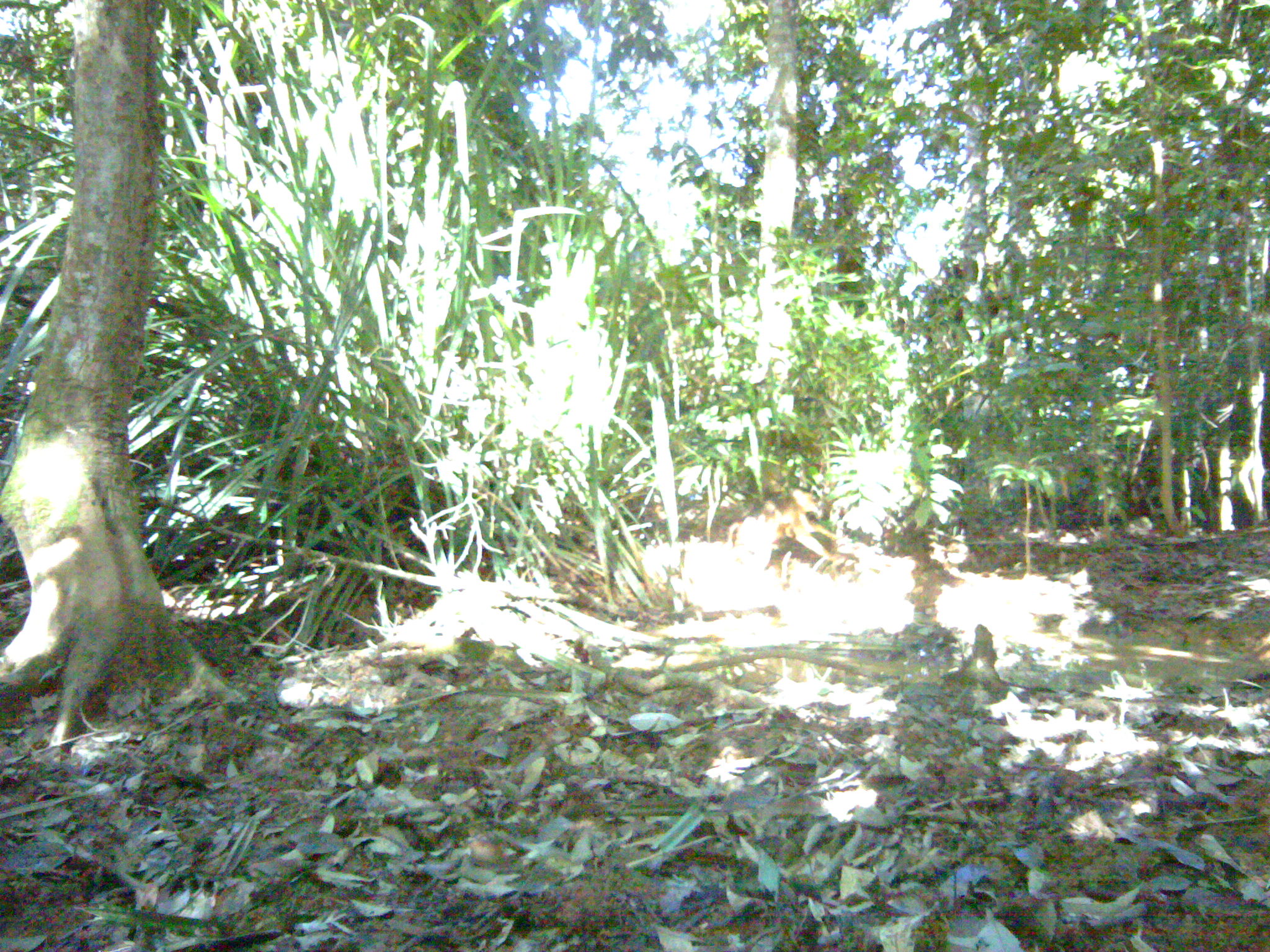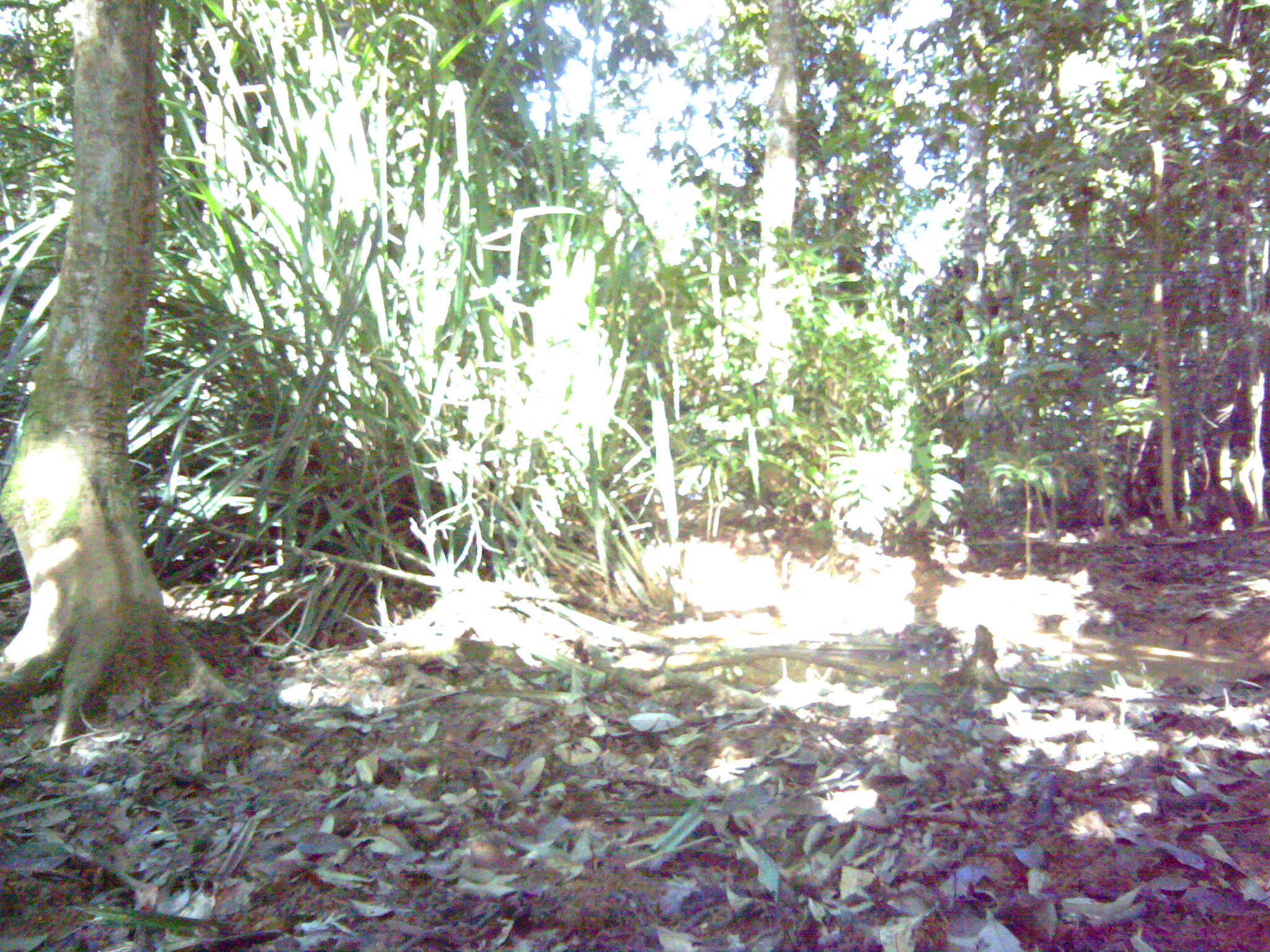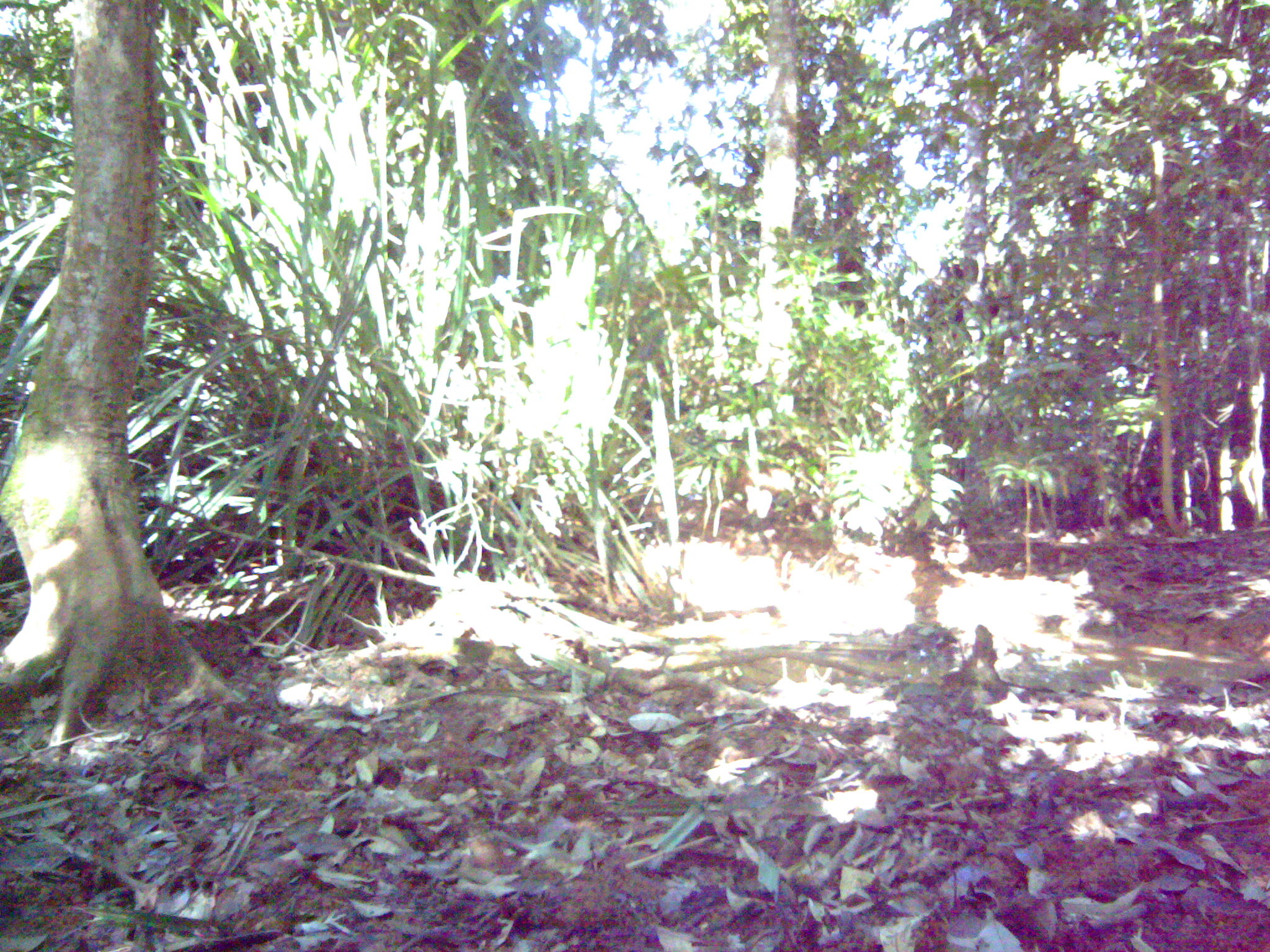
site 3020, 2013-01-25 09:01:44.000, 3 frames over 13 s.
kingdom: Animalia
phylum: Chordata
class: Mammalia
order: Primates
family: Cercopithecidae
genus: Macaca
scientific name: Macaca nemestrina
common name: southern pig-tailed macaque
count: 1